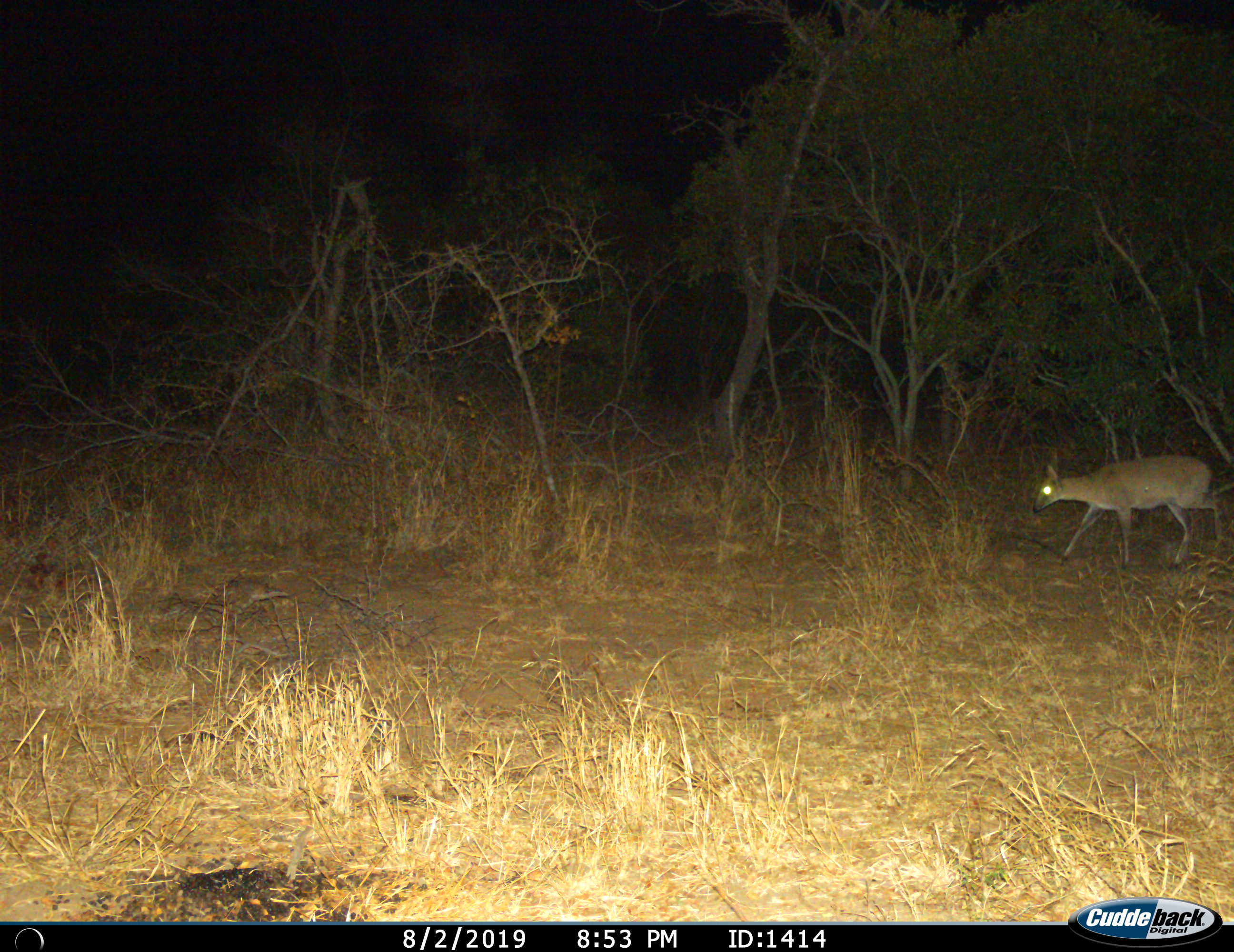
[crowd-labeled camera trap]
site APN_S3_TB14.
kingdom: Animalia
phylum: Chordata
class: Mammalia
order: Artiodactyla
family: Bovidae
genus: Sylvicapra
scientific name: Sylvicapra grimmia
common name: common duiker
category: duikercommongrey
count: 1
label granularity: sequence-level